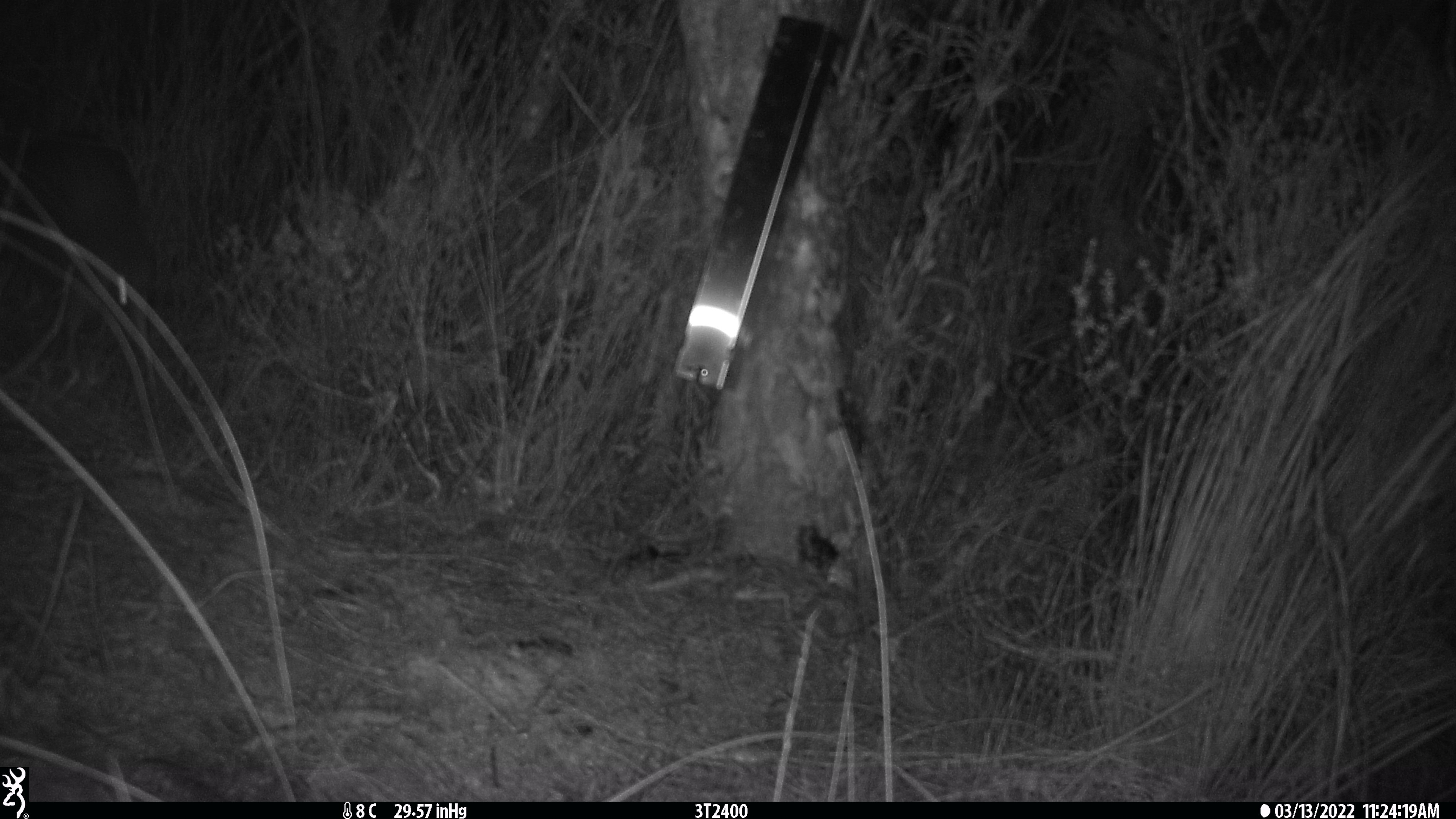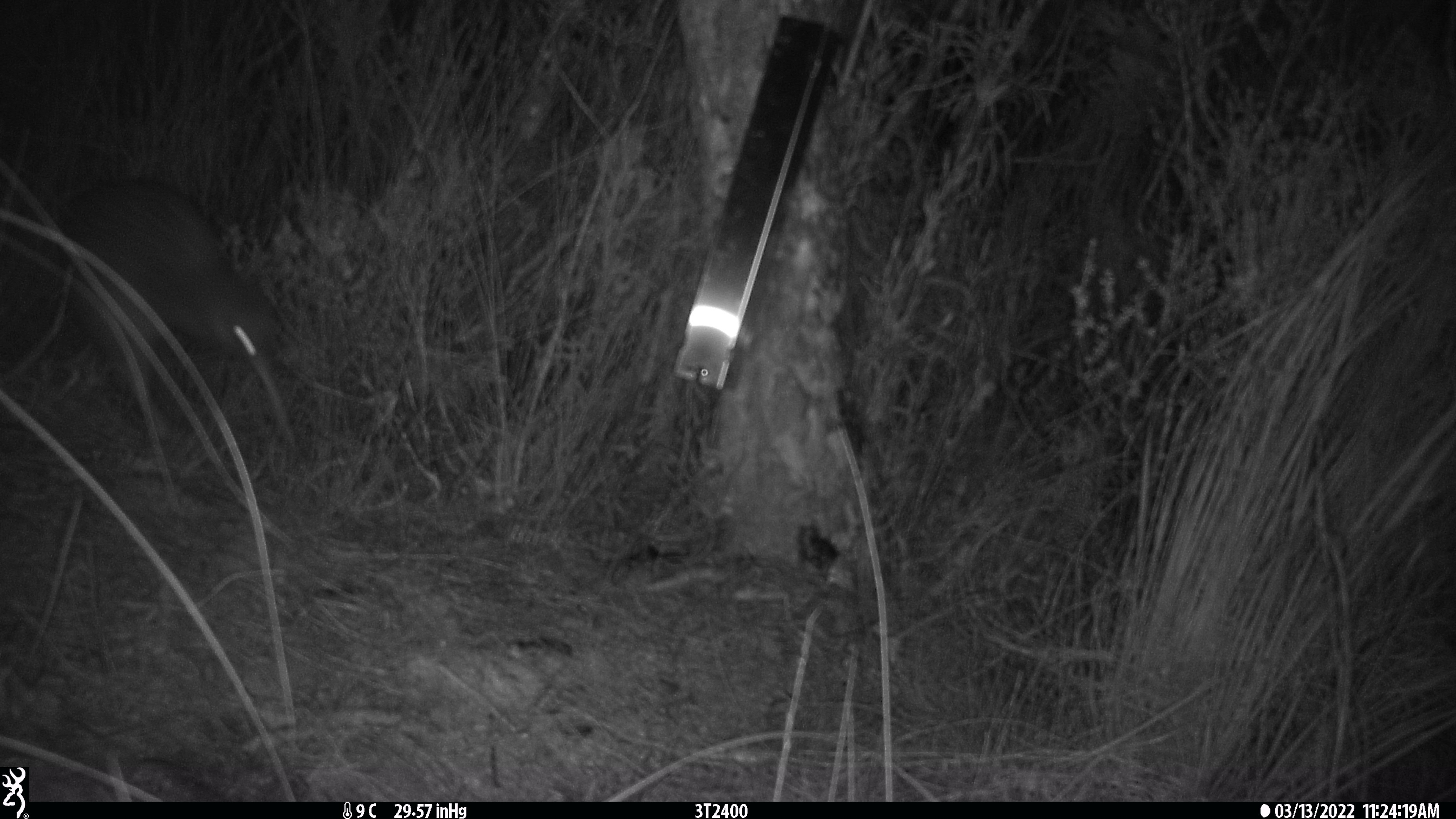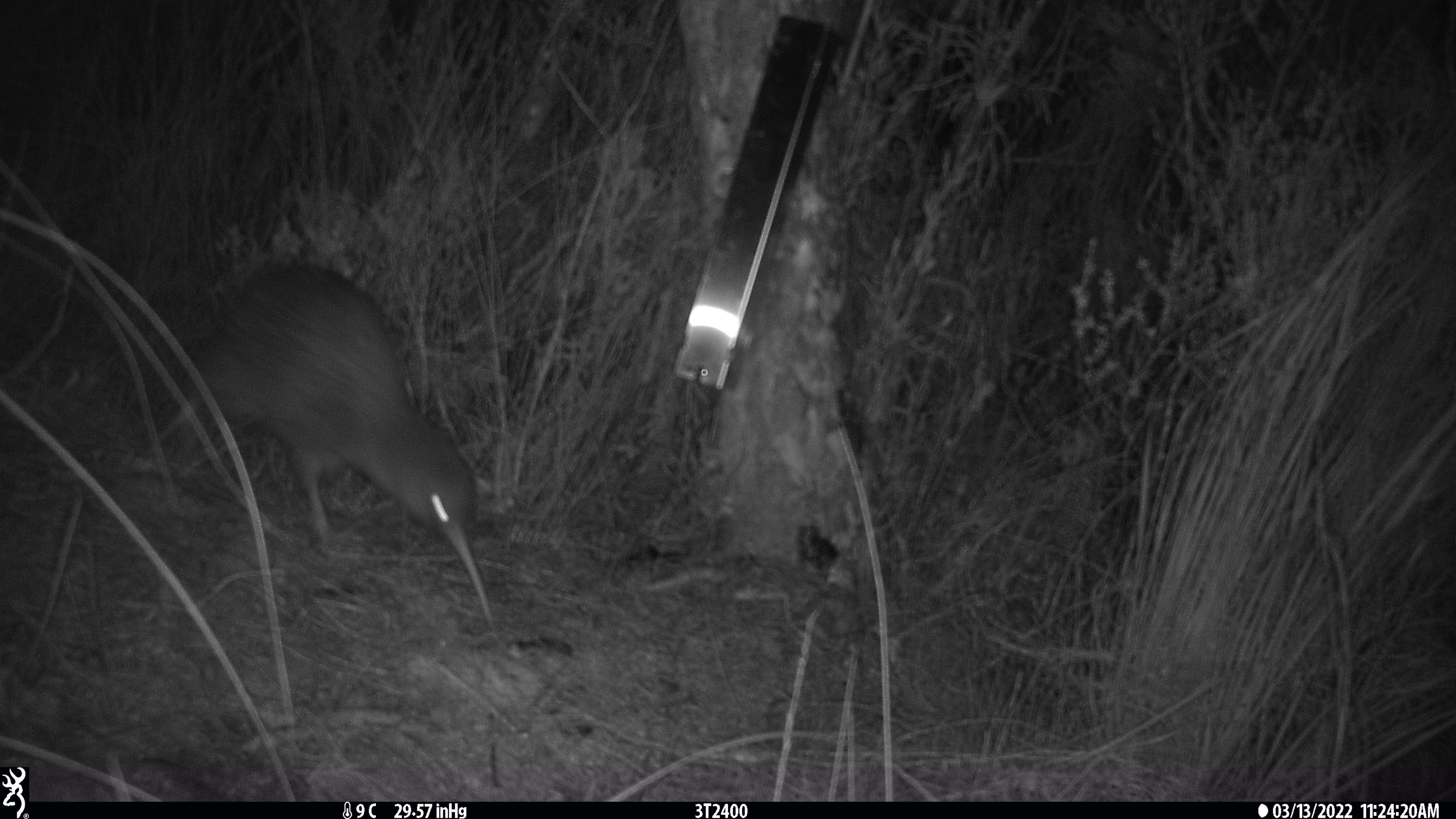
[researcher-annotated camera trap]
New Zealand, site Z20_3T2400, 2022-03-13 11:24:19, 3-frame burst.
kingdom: Animalia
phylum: Chordata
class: Aves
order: Apterygiformes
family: Apterygidae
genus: Apteryx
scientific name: Apteryx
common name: kiwi